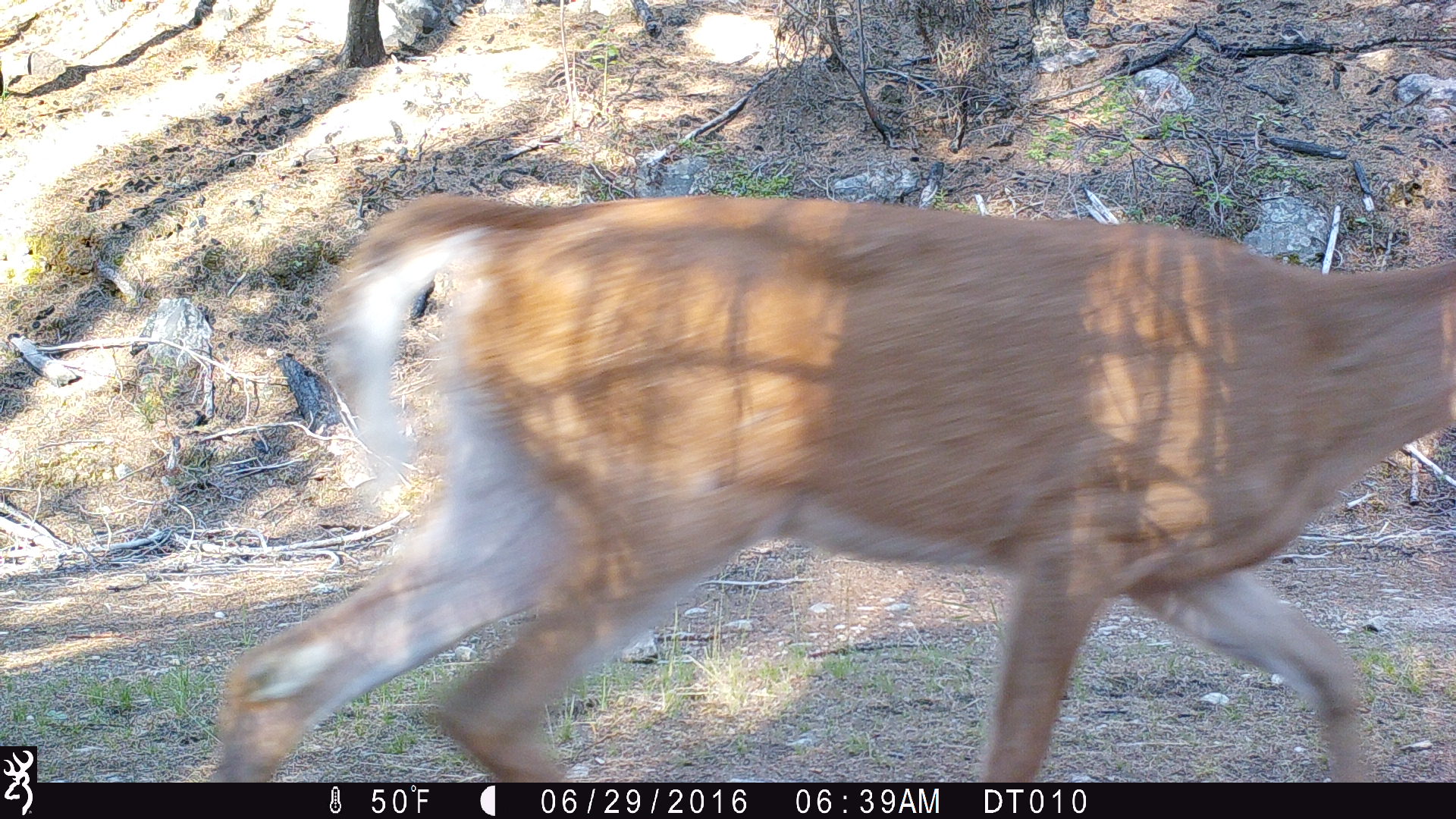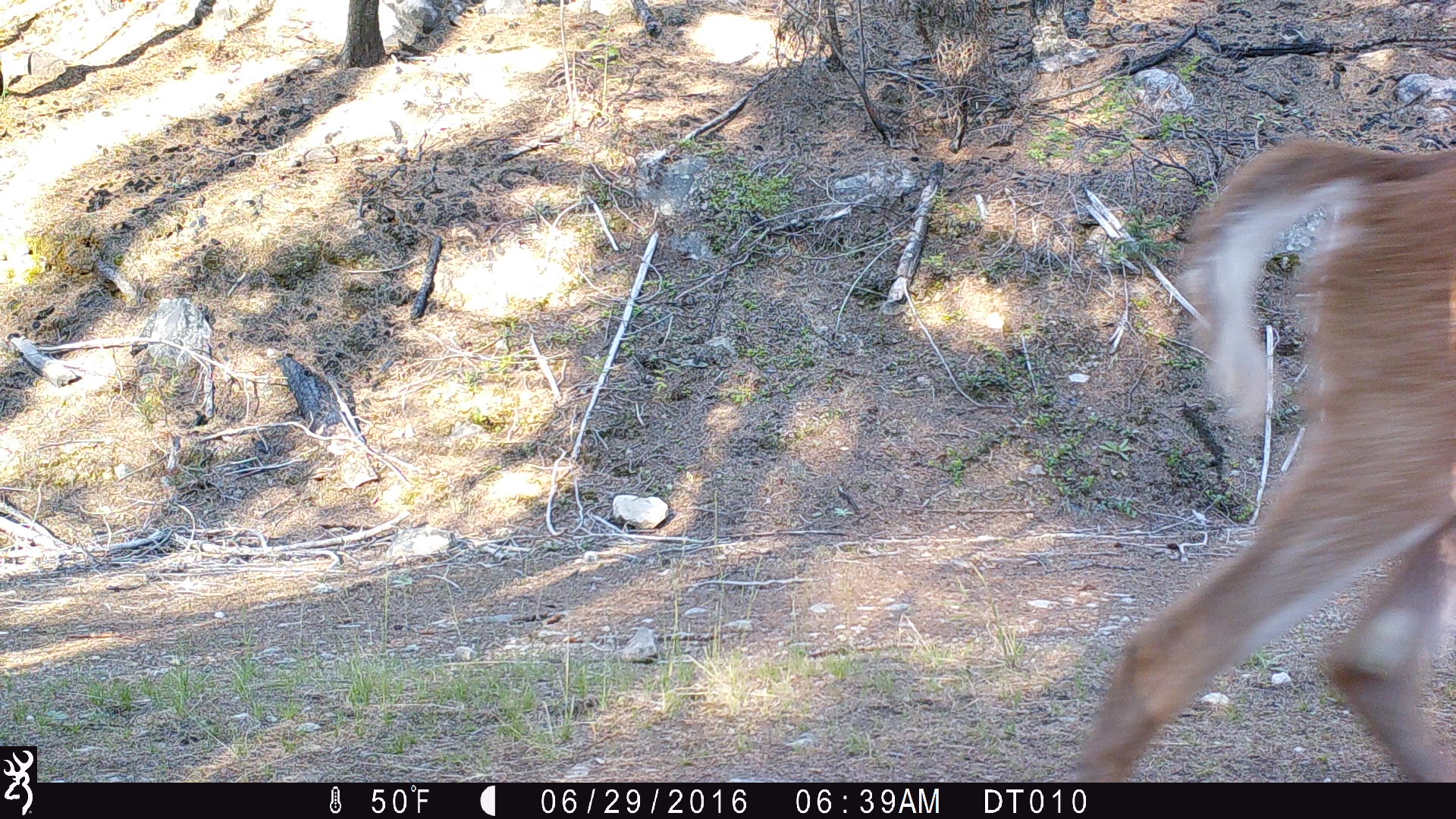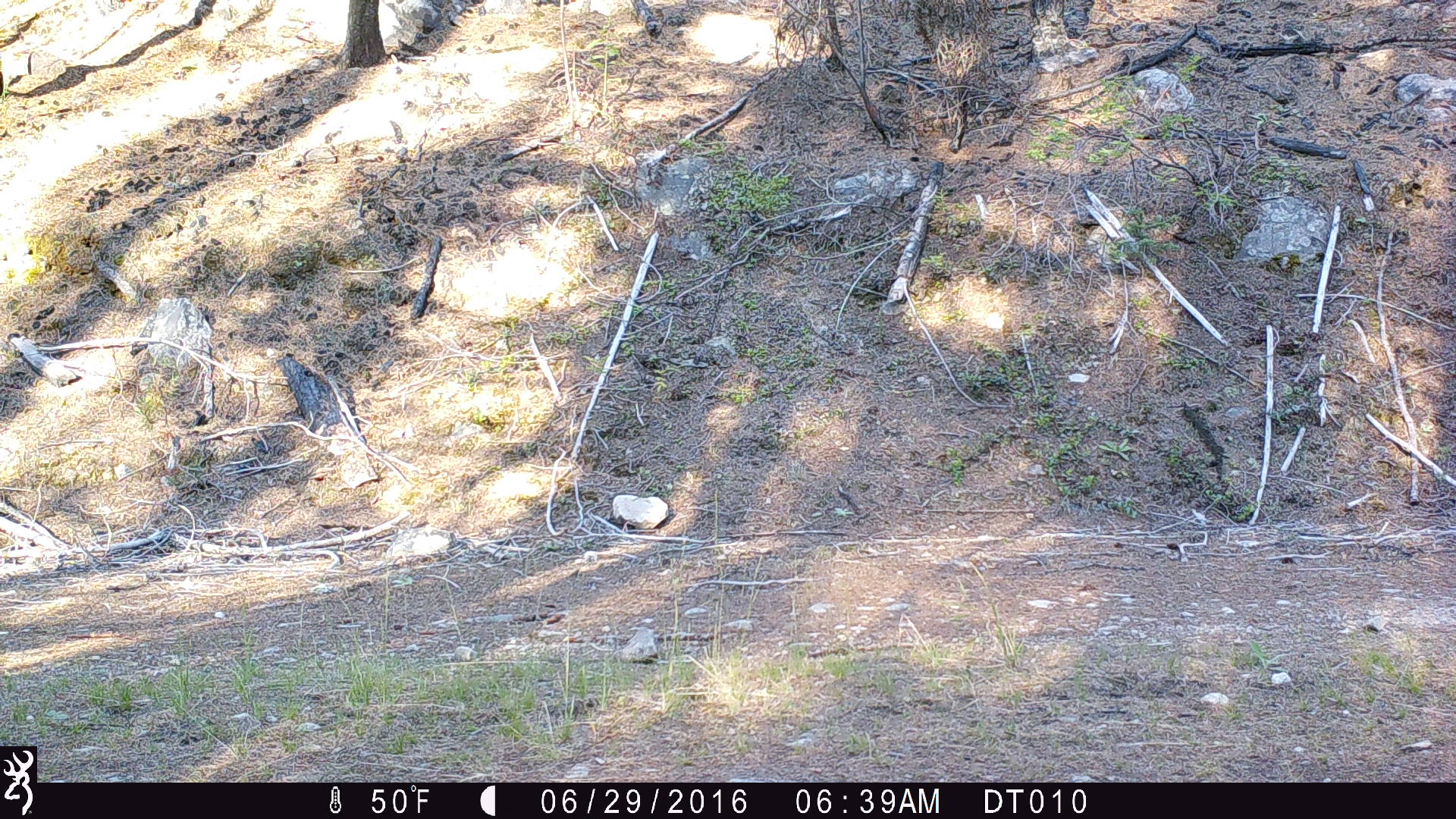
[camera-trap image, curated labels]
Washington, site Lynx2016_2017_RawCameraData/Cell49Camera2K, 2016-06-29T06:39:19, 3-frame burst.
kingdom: Animalia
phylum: Chordata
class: Mammalia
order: Artiodactyla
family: Cervidae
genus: Odocoileus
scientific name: Odocoileus virginianus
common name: white-tailed deer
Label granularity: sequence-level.